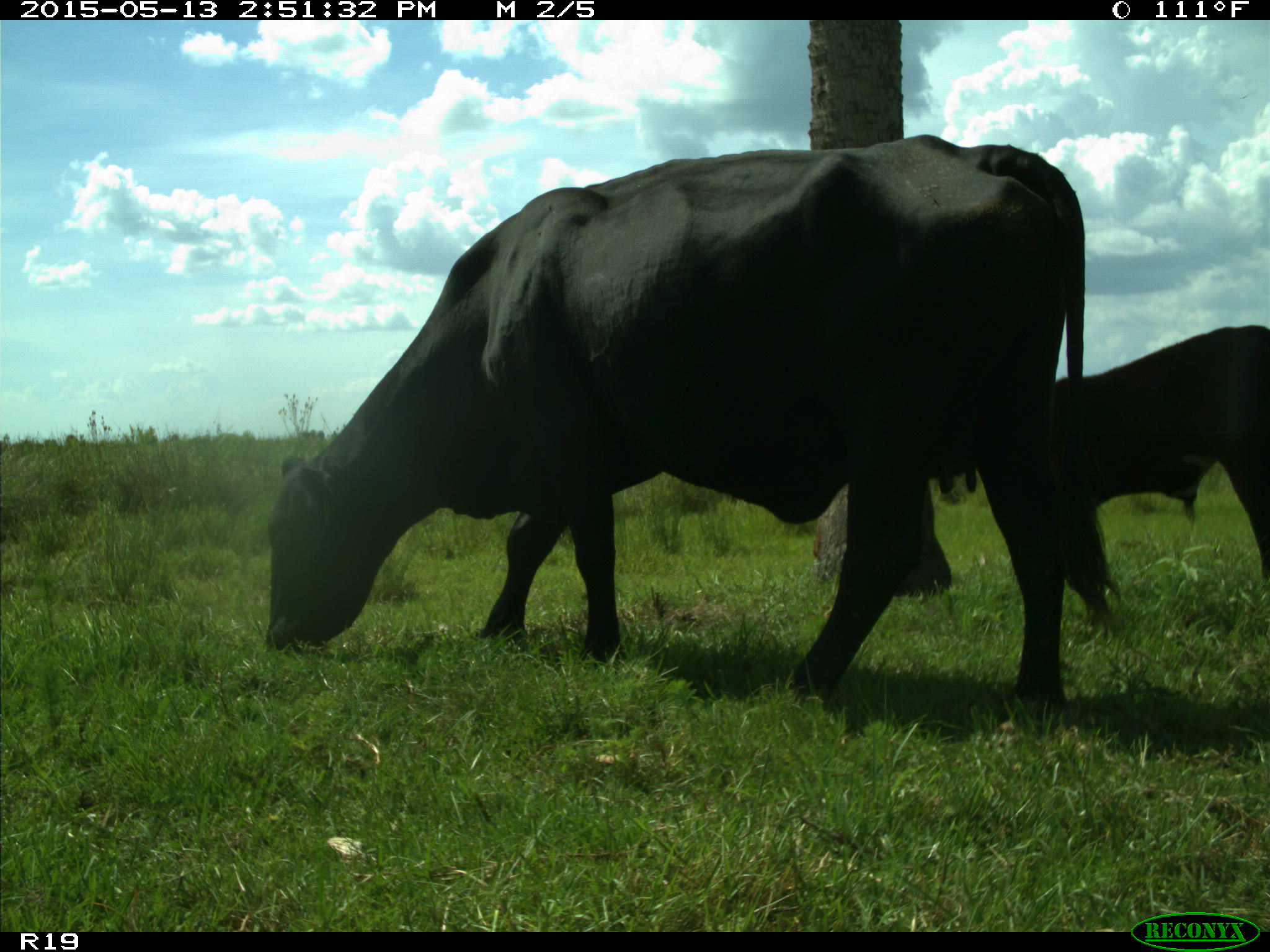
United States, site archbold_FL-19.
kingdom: Animalia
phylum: Chordata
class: Mammalia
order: Artiodactyla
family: Bovidae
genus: Bos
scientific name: Bos taurus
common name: domestic cow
Bos taurus (domestic cow).